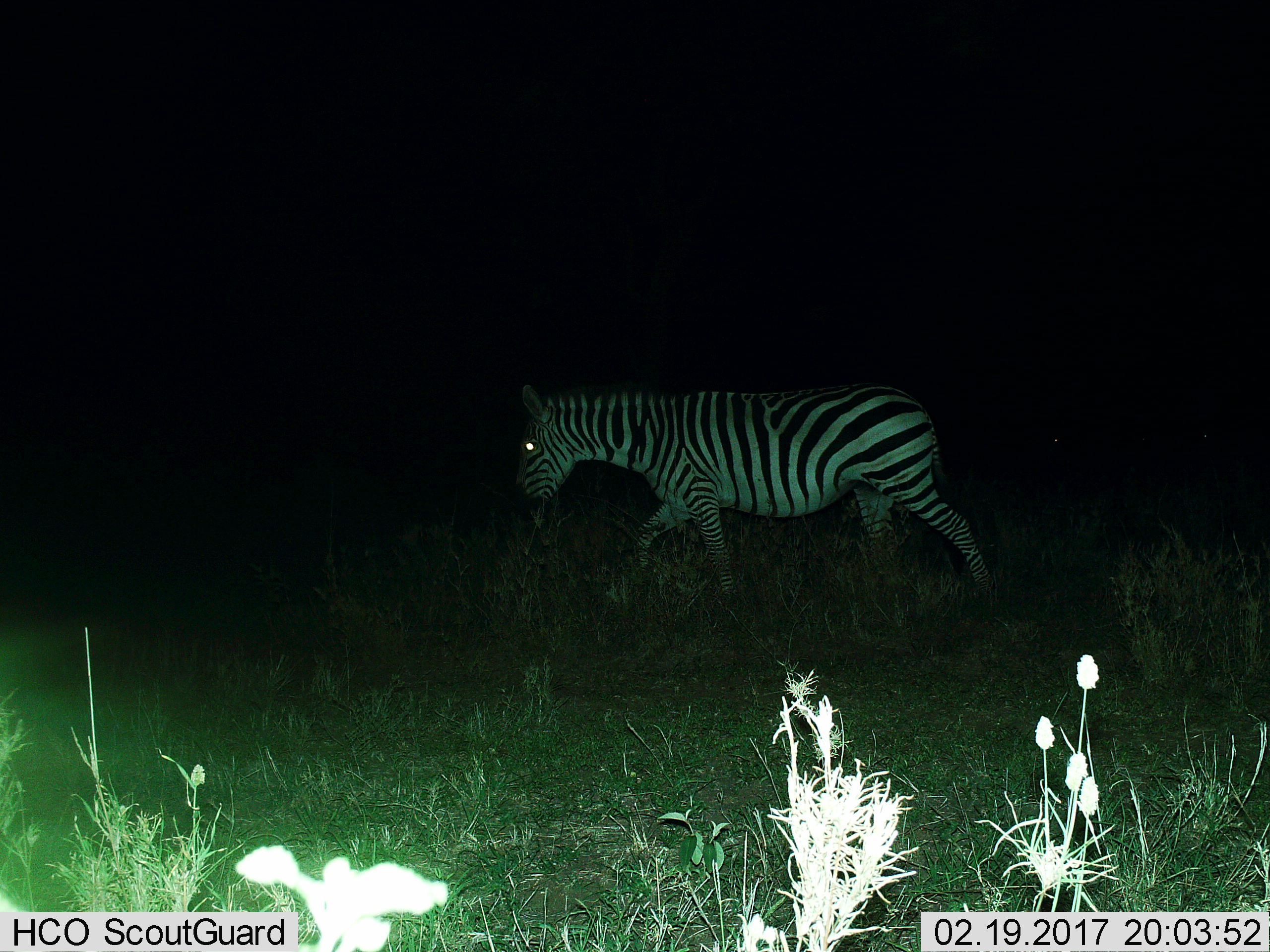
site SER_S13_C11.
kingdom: Animalia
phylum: Chordata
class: Mammalia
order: Perissodactyla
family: Equidae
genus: Equus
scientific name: Equus quagga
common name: plains zebra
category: zebraplains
Zebraplains (plains zebra) (Equus quagga), count 1. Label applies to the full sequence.